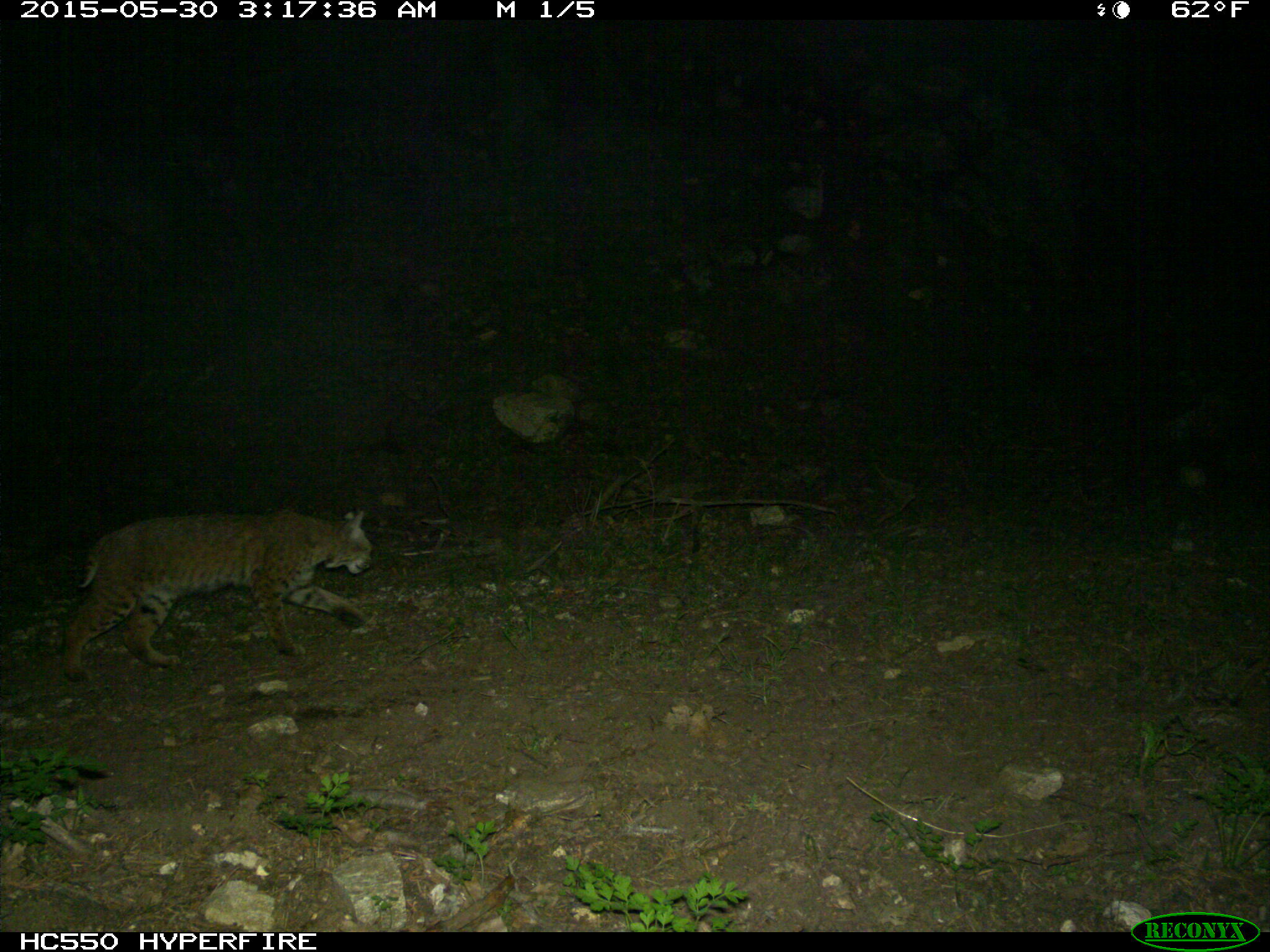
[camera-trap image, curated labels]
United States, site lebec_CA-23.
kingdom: Animalia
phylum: Chordata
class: Mammalia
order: Carnivora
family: Felidae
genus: Lynx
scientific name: Lynx rufus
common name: bobcat